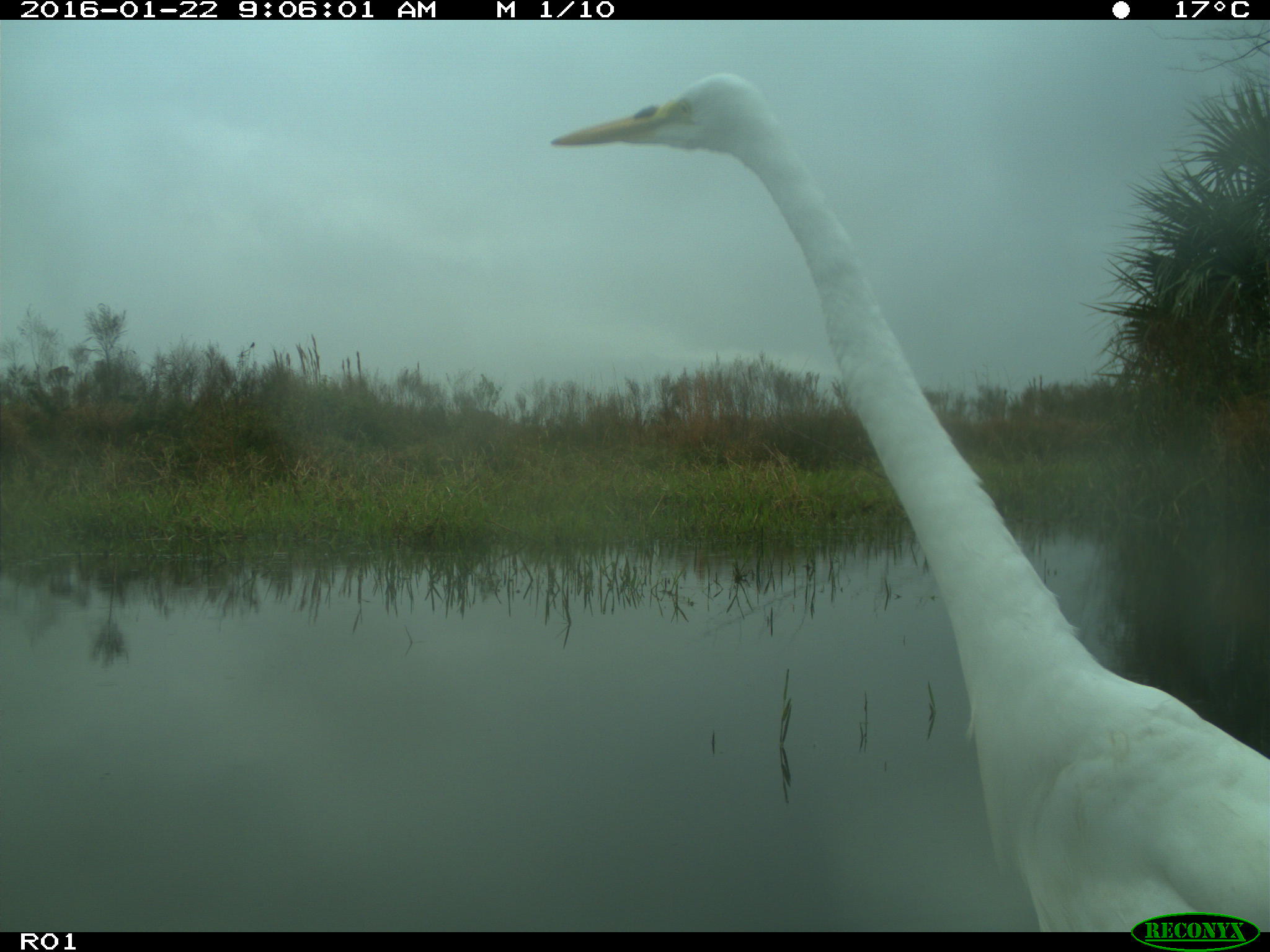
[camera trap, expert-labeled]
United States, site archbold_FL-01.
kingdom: Animalia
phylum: Chordata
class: Aves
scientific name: Aves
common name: birds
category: unidentified bird